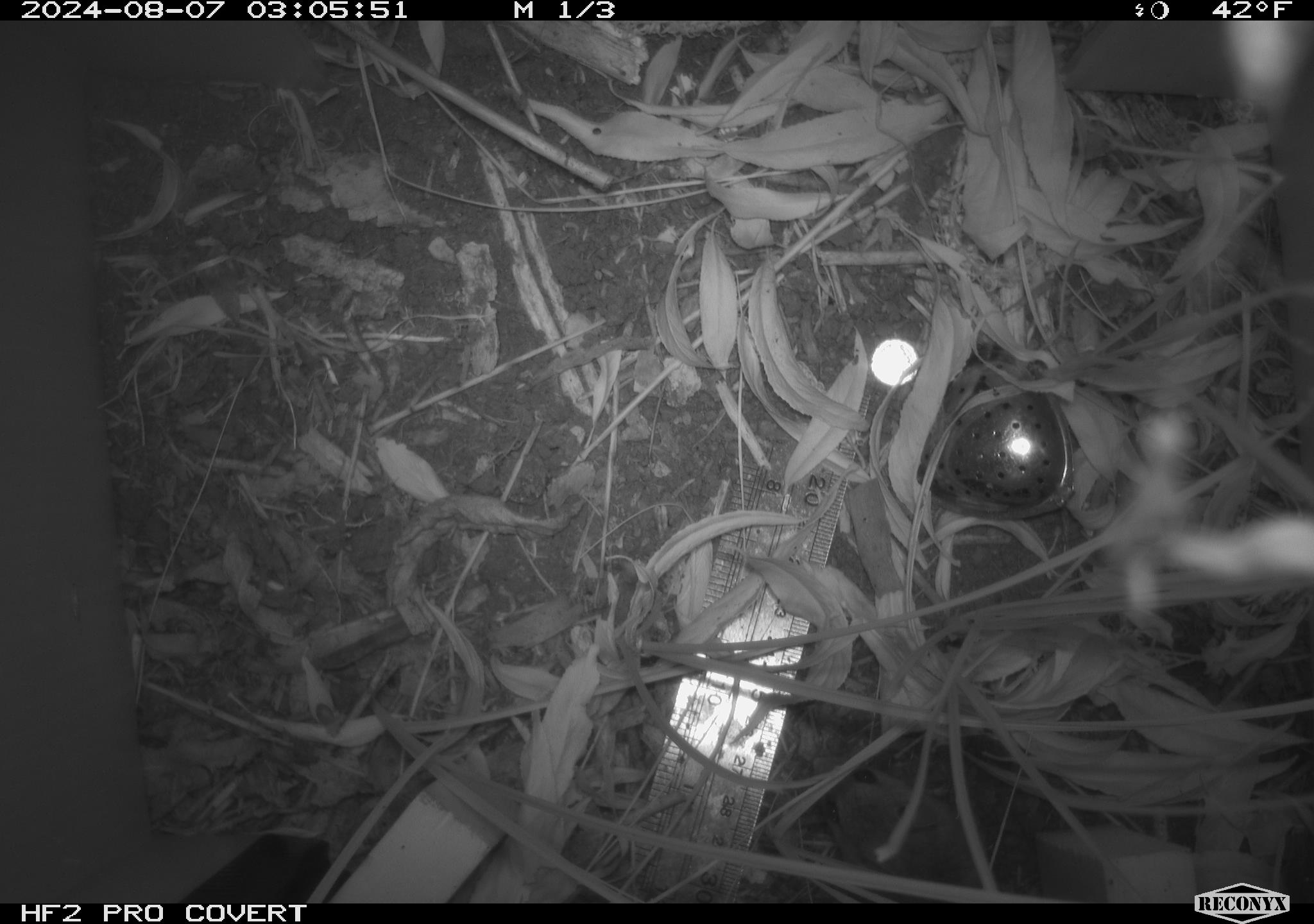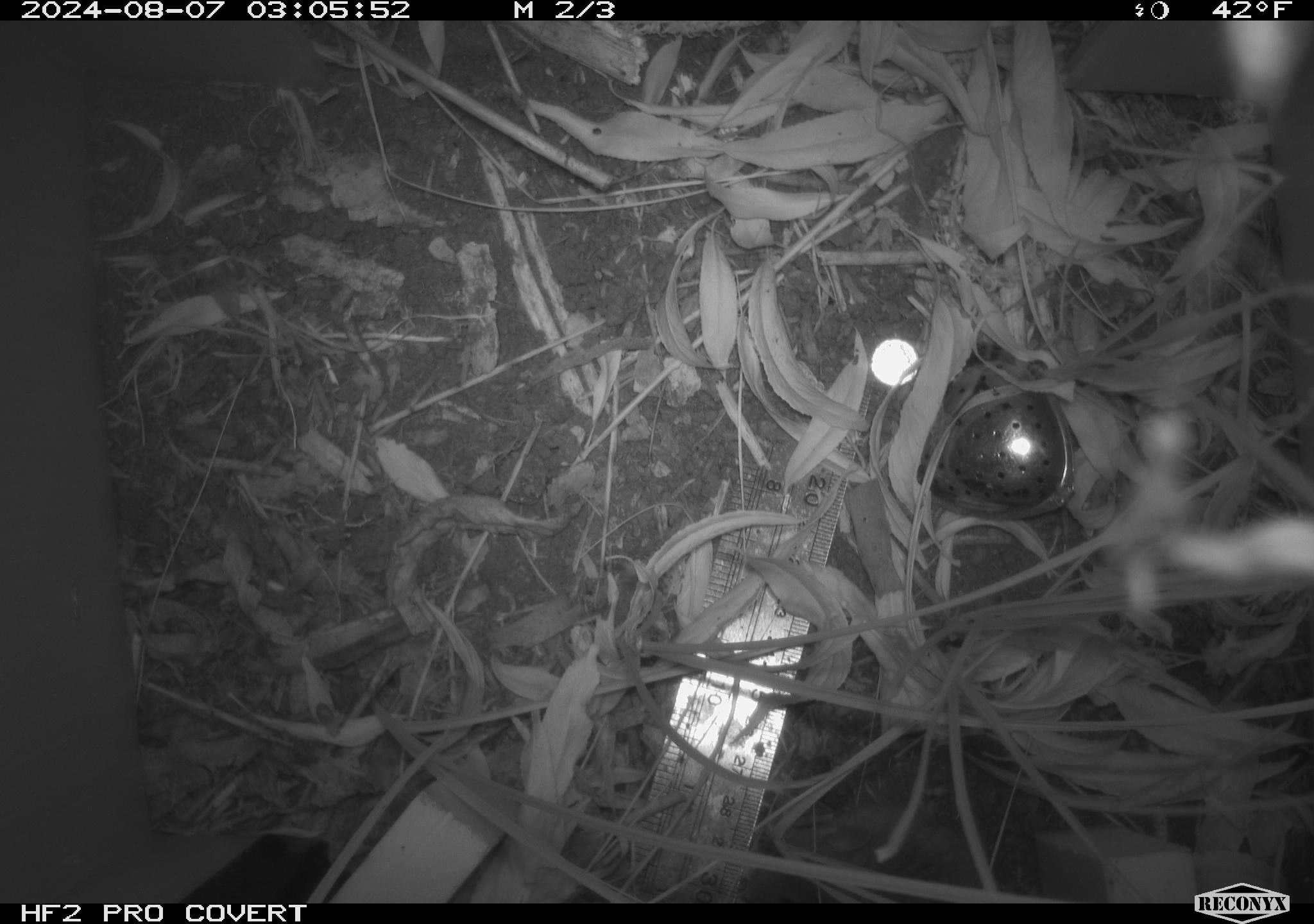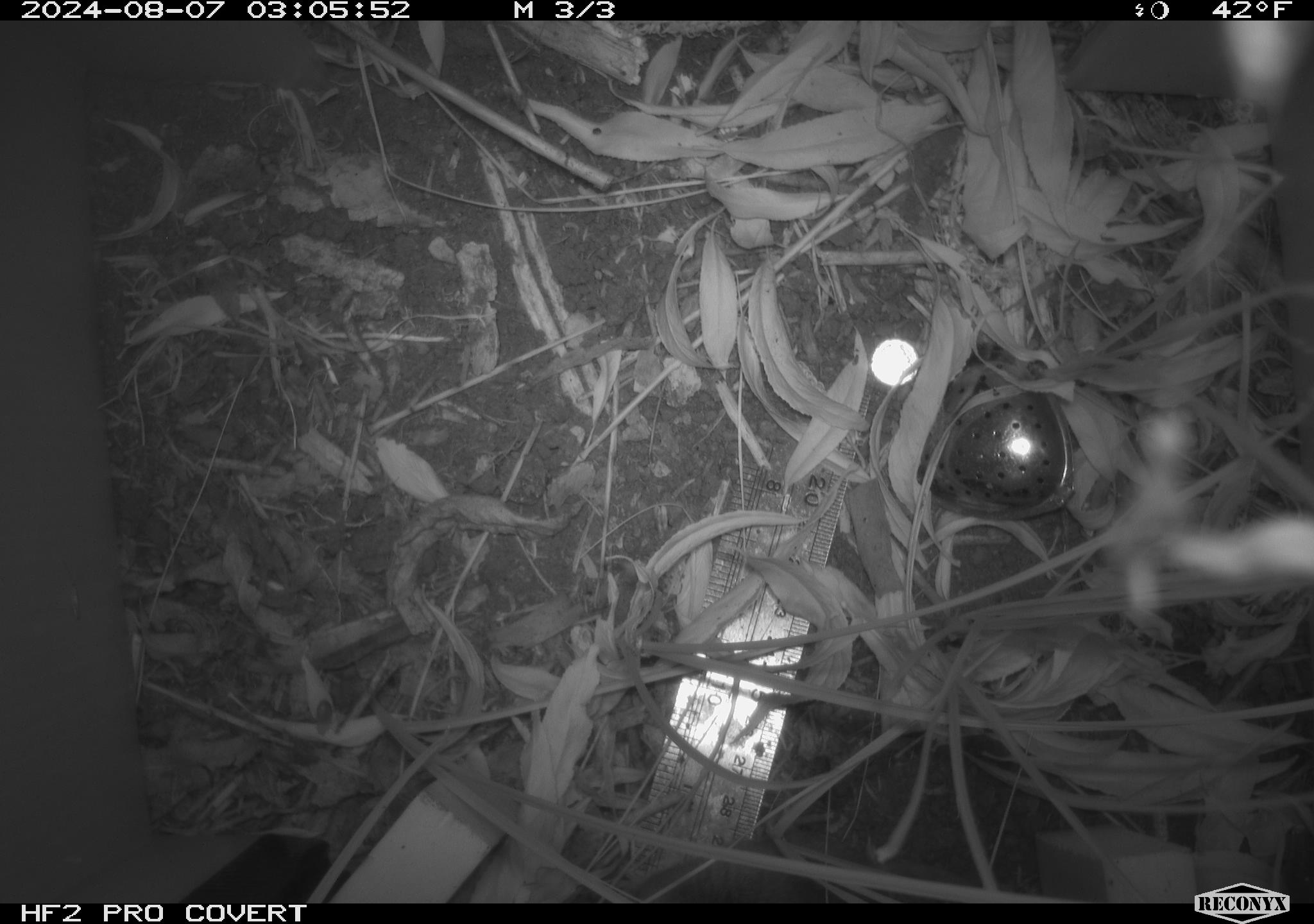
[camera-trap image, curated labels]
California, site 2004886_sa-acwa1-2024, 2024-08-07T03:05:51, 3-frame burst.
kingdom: Animalia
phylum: Chordata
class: Mammalia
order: Rodentia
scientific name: Rodentia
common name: rodent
Rodent (Rodentia).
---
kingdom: Animalia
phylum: Chordata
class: Mammalia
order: Rodentia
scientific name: Rodentia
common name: mouse species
Mouse species (Rodentia).